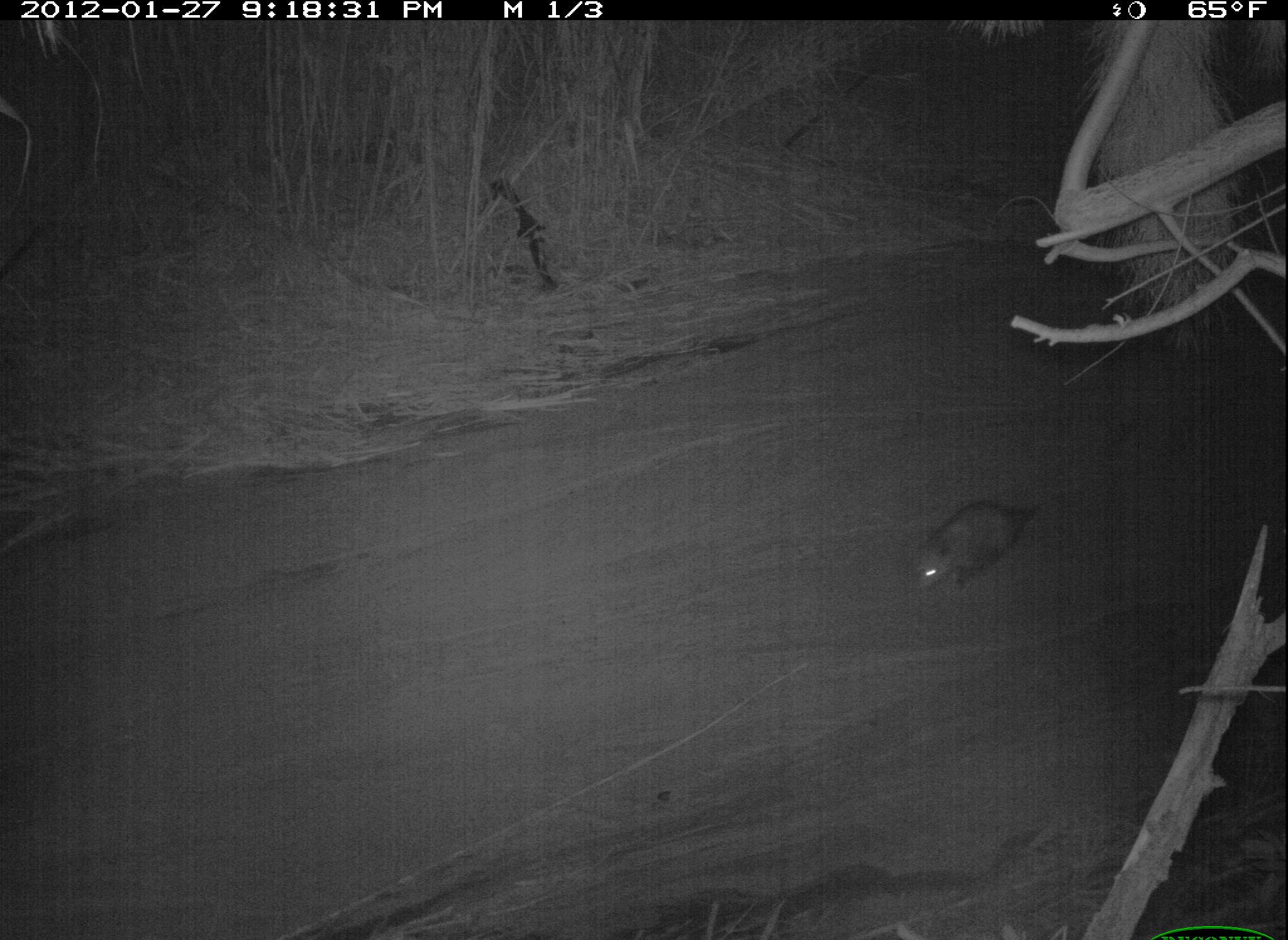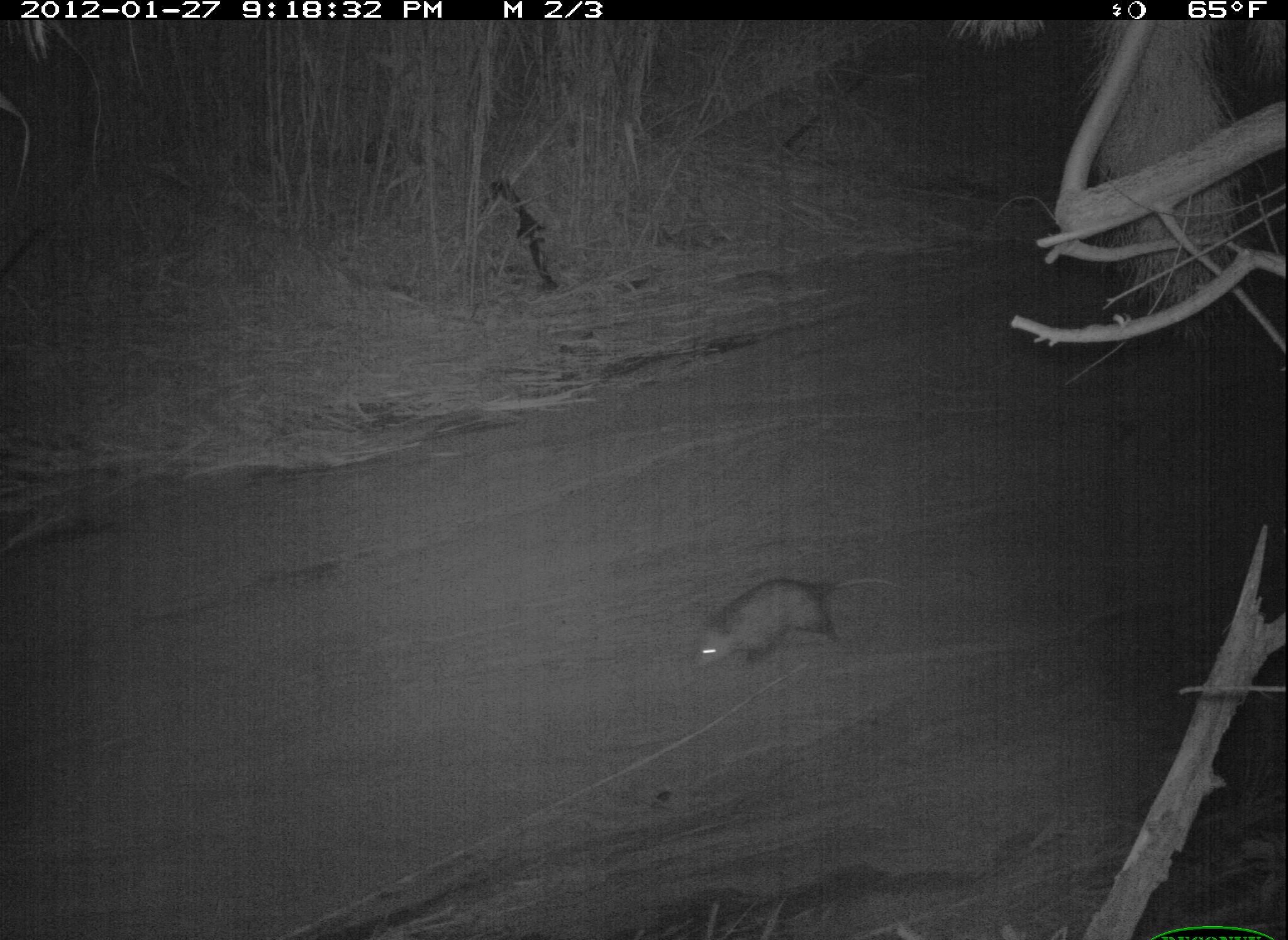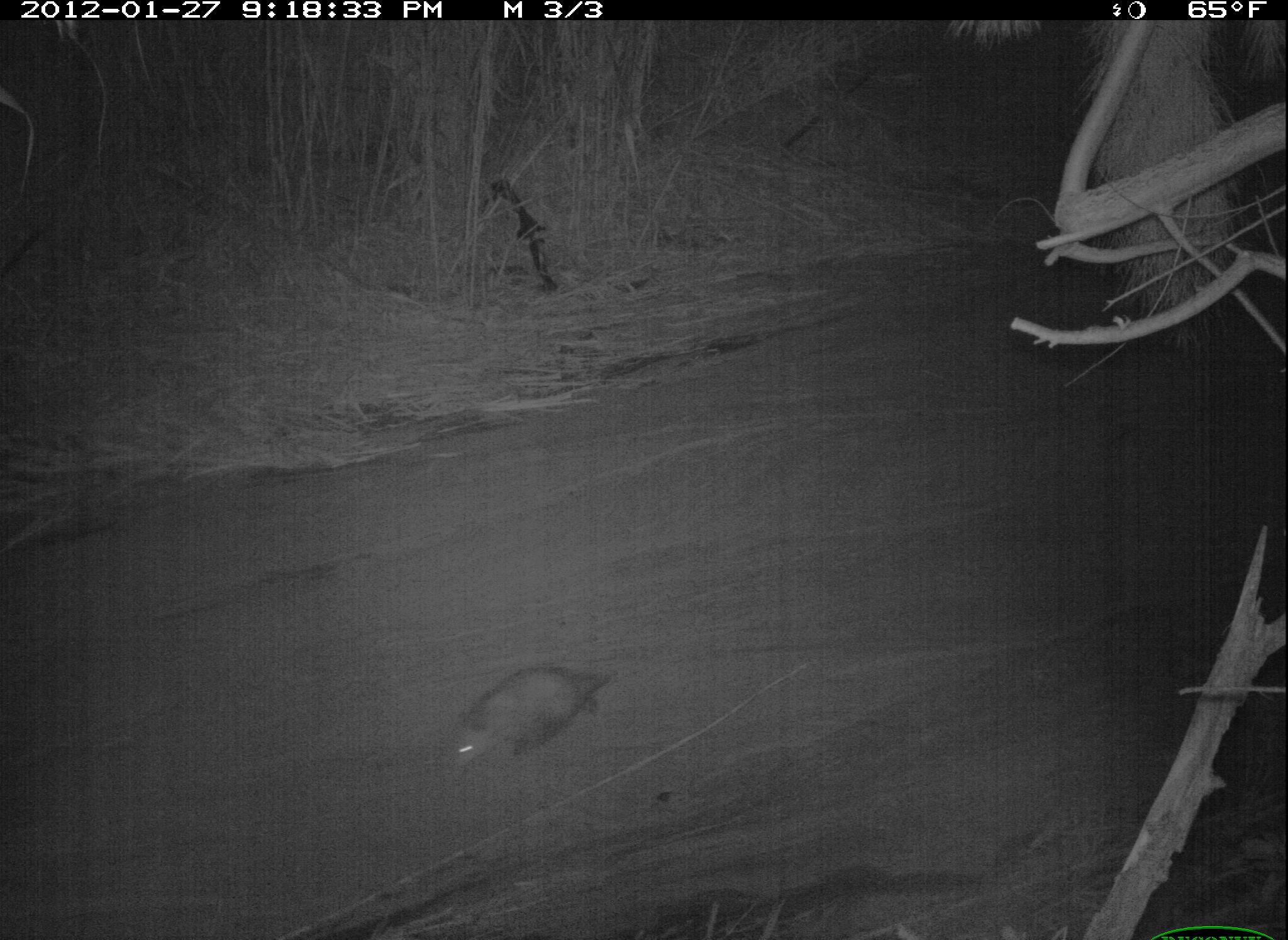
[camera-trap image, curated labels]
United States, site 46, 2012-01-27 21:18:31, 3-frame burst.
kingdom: Animalia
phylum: Chordata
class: Mammalia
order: Didelphimorphia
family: Didelphidae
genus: Didelphis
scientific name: Didelphis virginiana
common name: virginia opossum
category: opossum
Opossum (virginia opossum) (Didelphis virginiana).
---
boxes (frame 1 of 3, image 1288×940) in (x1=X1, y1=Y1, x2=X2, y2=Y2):
opossum: (x1=896, y1=486, x2=1074, y2=598)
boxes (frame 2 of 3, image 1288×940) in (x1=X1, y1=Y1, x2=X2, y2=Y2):
opossum: (x1=681, y1=567, x2=913, y2=688)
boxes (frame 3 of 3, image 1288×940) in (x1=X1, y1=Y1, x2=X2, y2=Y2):
opossum: (x1=431, y1=652, x2=621, y2=797)